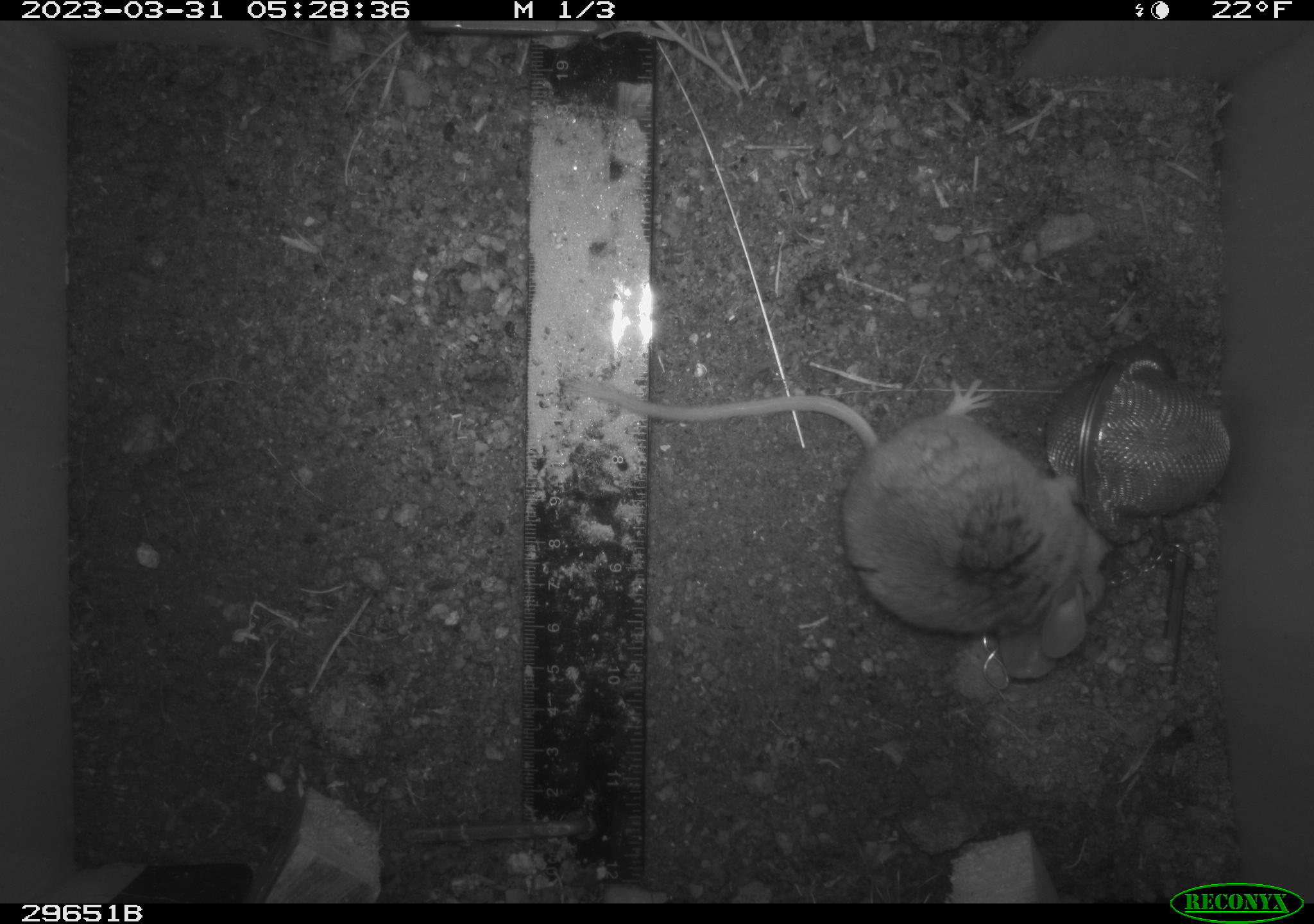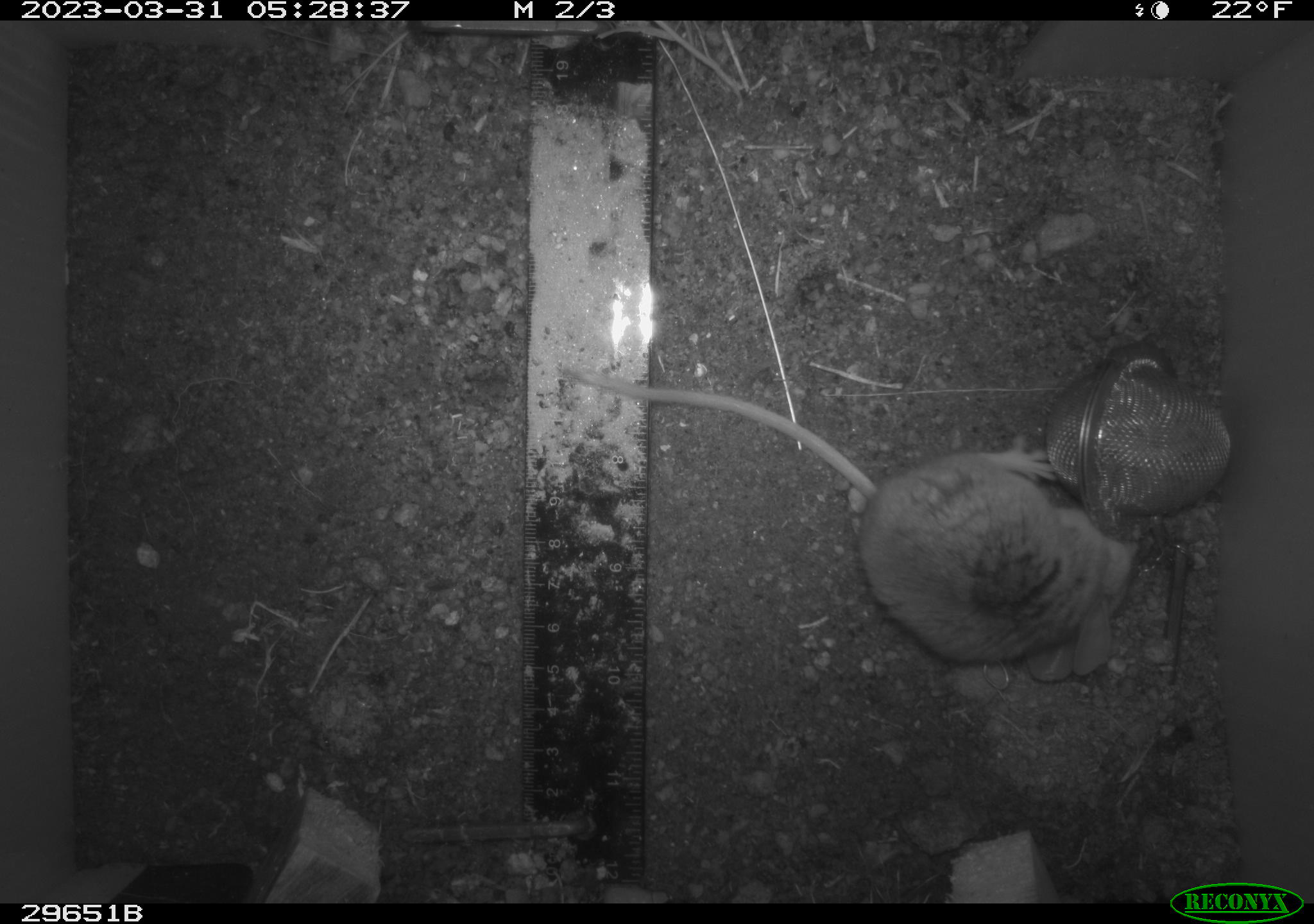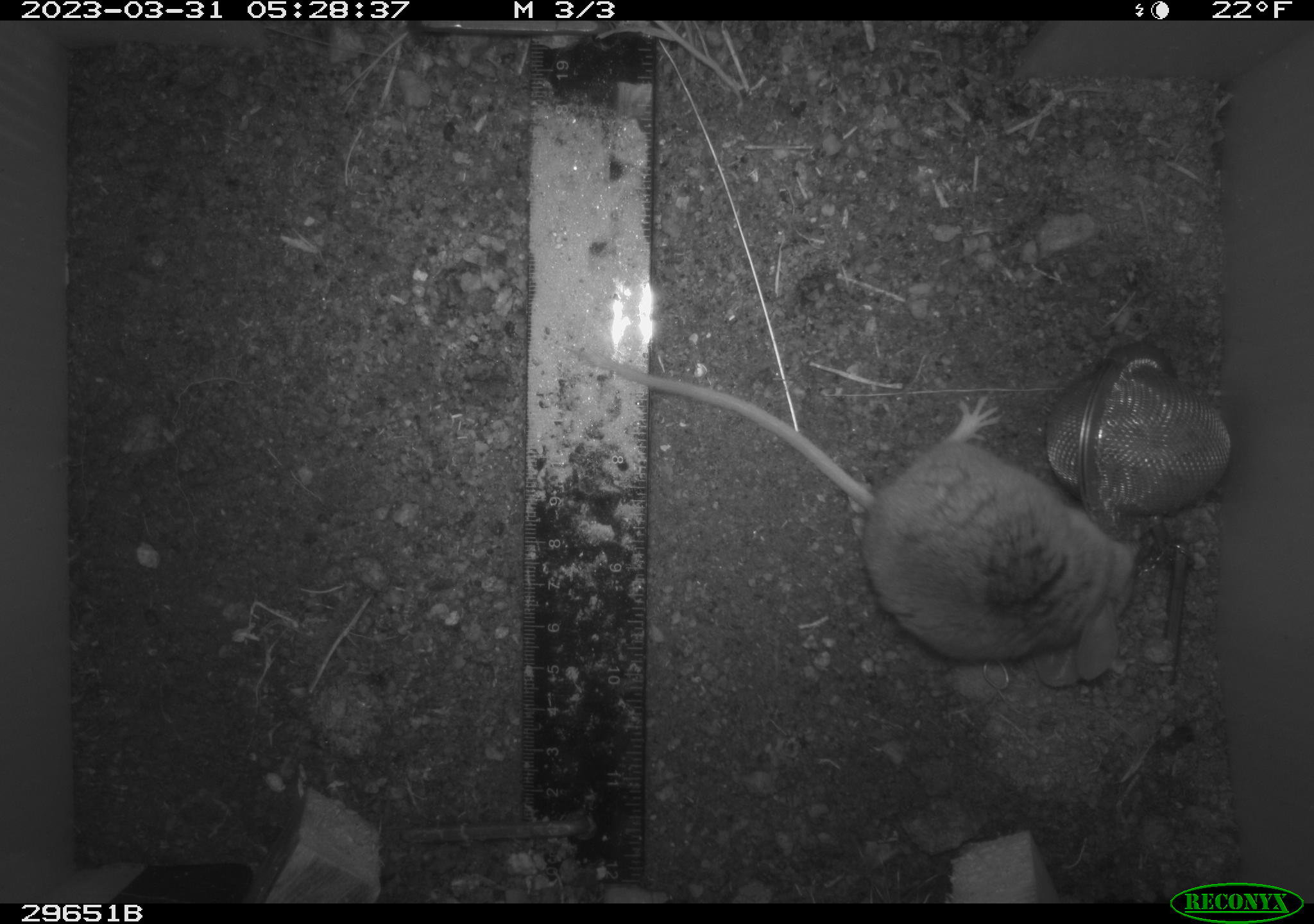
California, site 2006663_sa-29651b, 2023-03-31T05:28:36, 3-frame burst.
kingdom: Animalia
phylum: Chordata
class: Mammalia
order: Rodentia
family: Cricetidae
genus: Peromyscus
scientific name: Peromyscus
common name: deer mice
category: peromyscus species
Peromyscus species (deer mice) (Peromyscus).